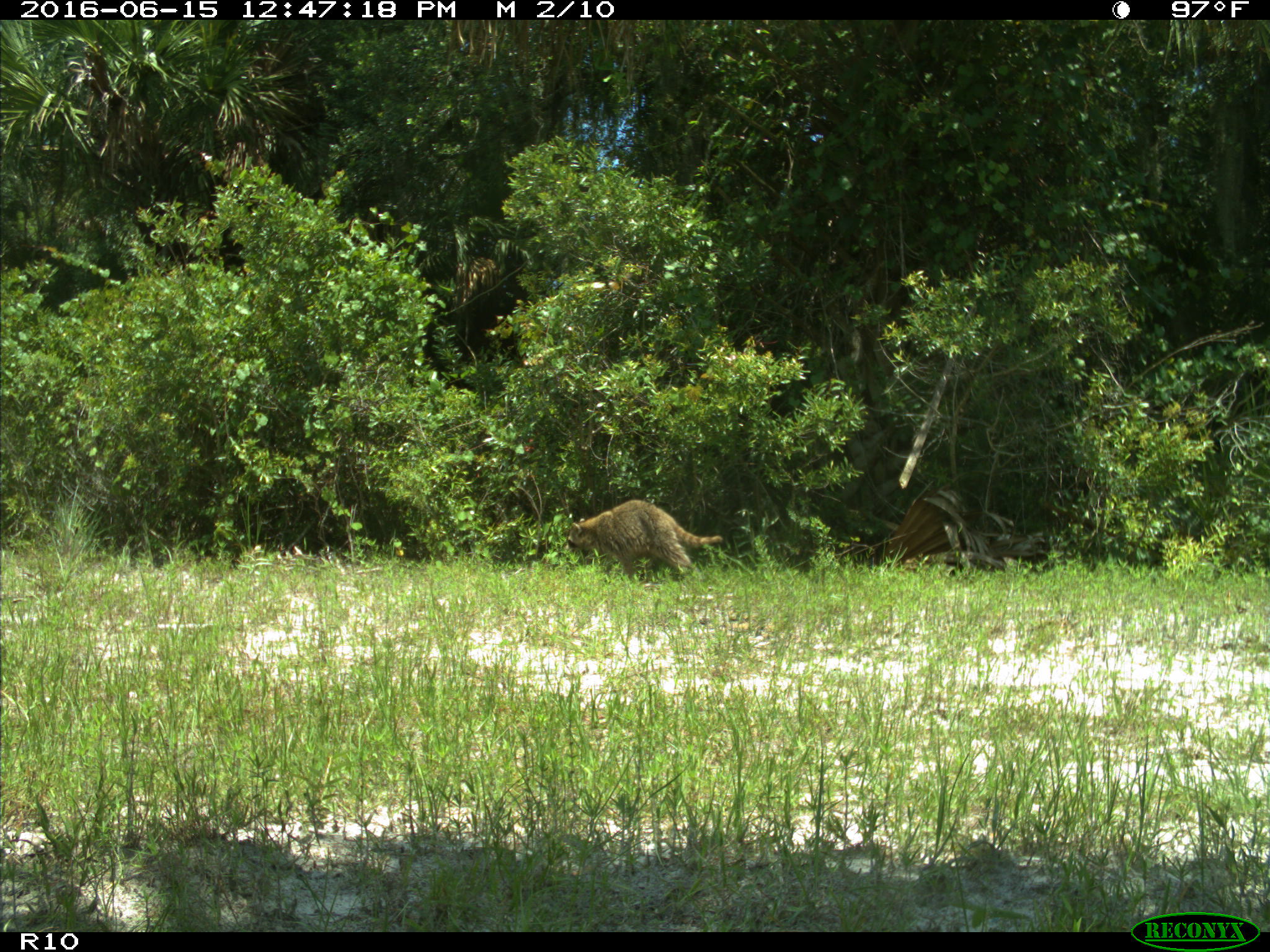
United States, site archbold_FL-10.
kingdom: Animalia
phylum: Chordata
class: Mammalia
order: Carnivora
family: Procyonidae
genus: Procyon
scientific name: Procyon lotor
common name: common raccoon